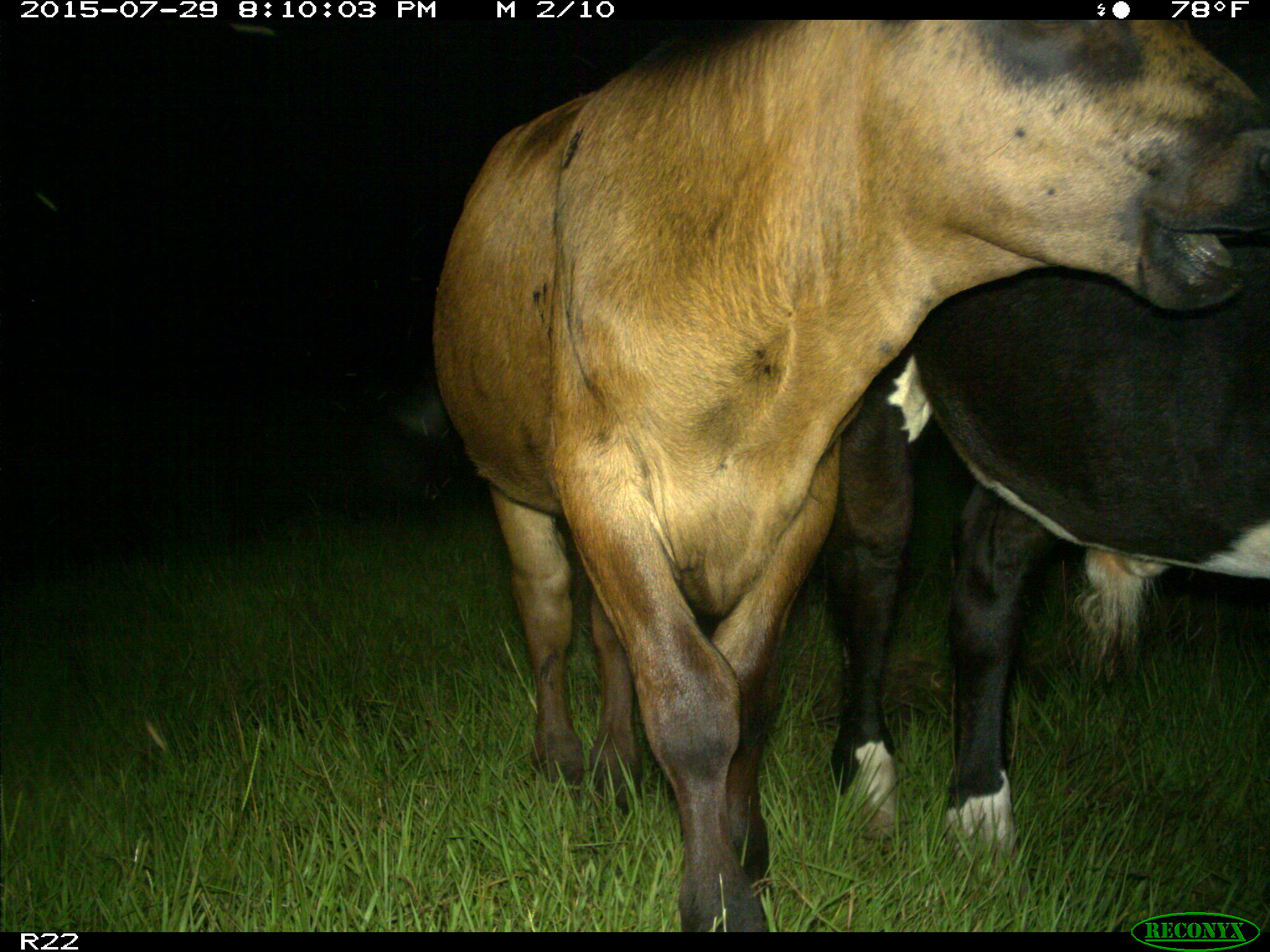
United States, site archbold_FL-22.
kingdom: Animalia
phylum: Chordata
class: Mammalia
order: Artiodactyla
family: Bovidae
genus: Bos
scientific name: Bos taurus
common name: domestic cow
Bos taurus (domestic cow).